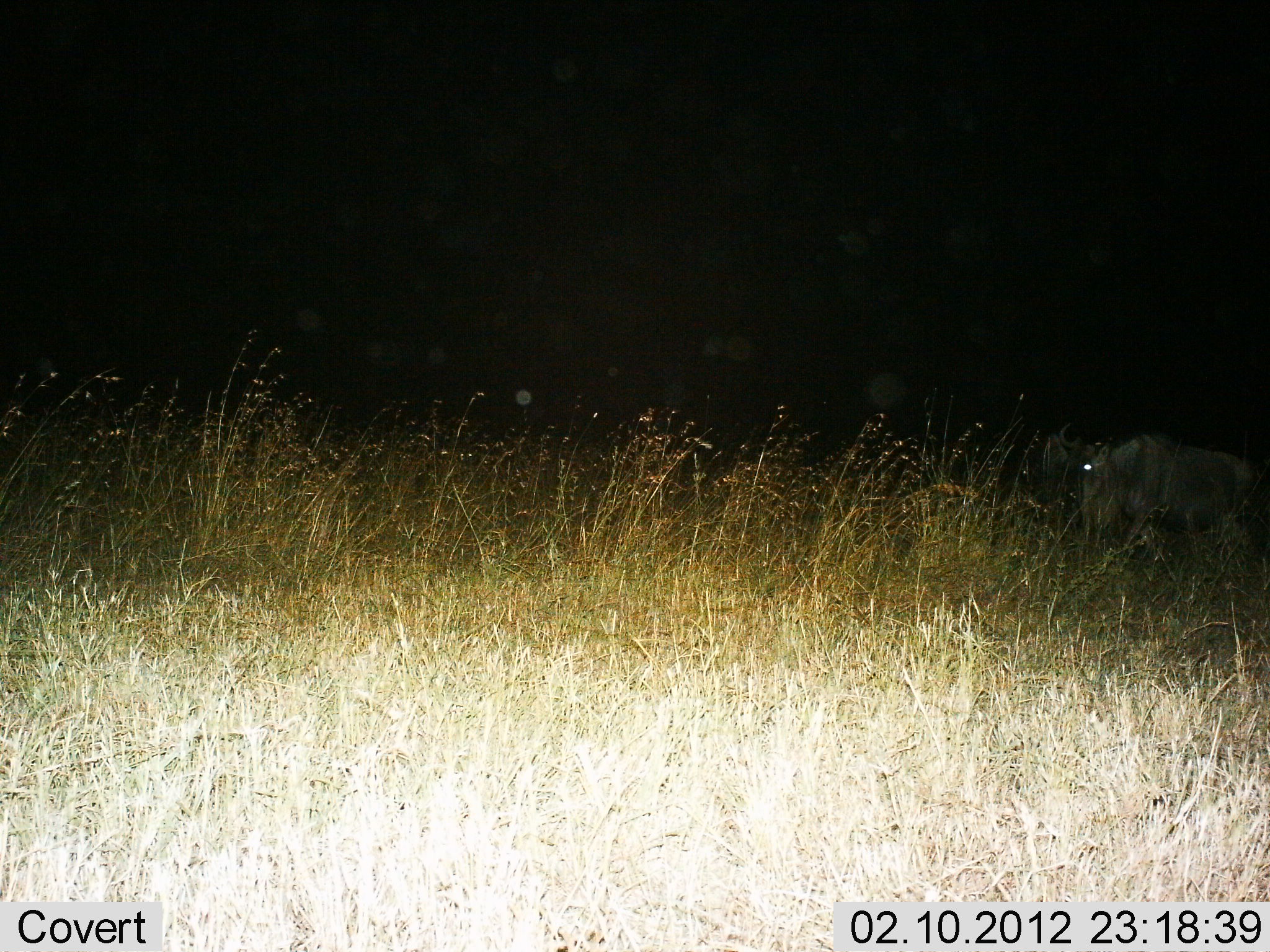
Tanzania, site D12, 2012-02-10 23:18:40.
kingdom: Animalia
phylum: Chordata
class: Mammalia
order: Artiodactyla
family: Bovidae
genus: Connochaetes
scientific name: Connochaetes taurinus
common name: blue wildebeest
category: wildebeest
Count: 1.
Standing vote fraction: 71%.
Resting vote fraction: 0%.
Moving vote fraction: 21%.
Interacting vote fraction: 0%.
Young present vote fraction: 0%.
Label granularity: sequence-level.